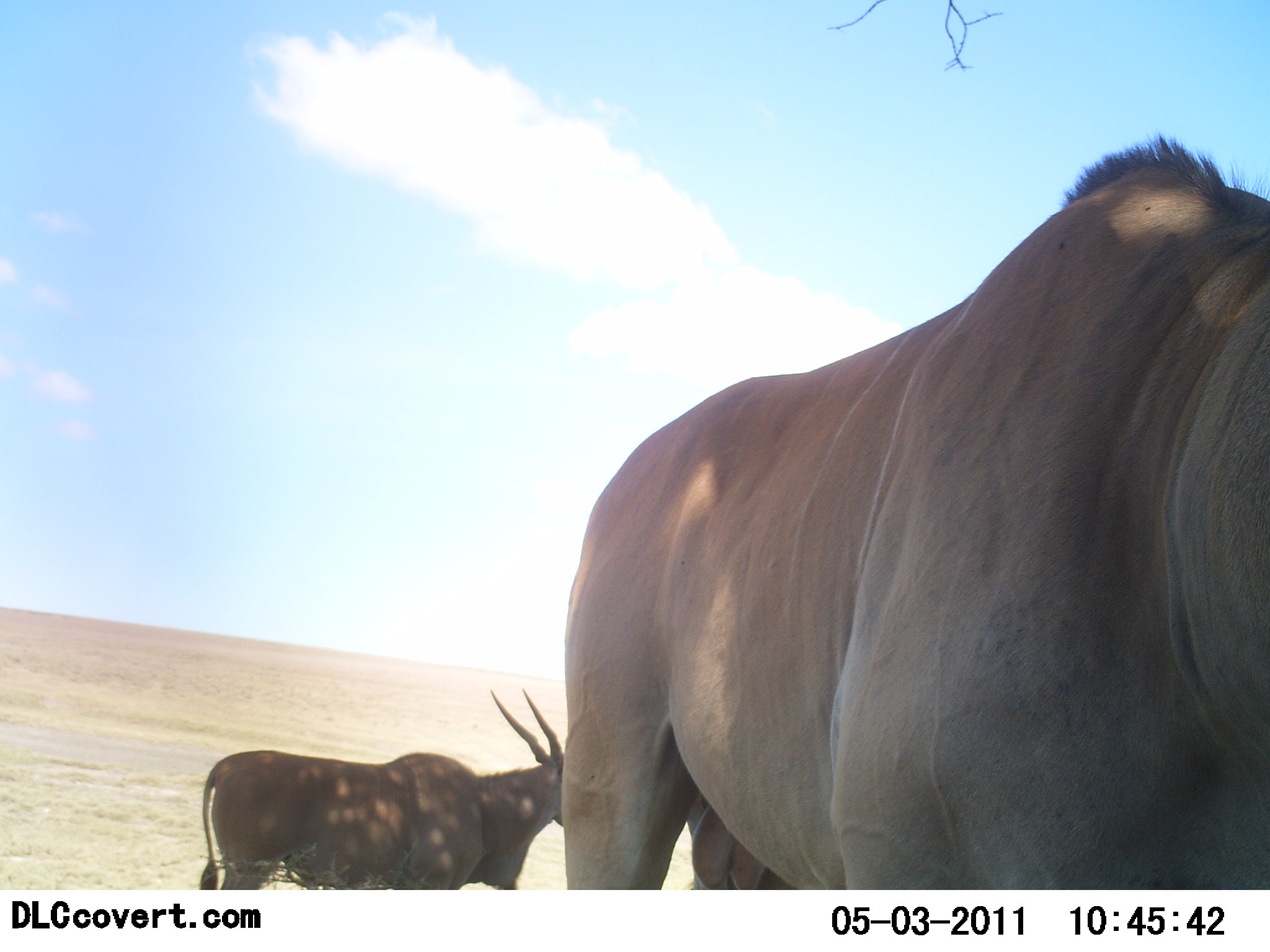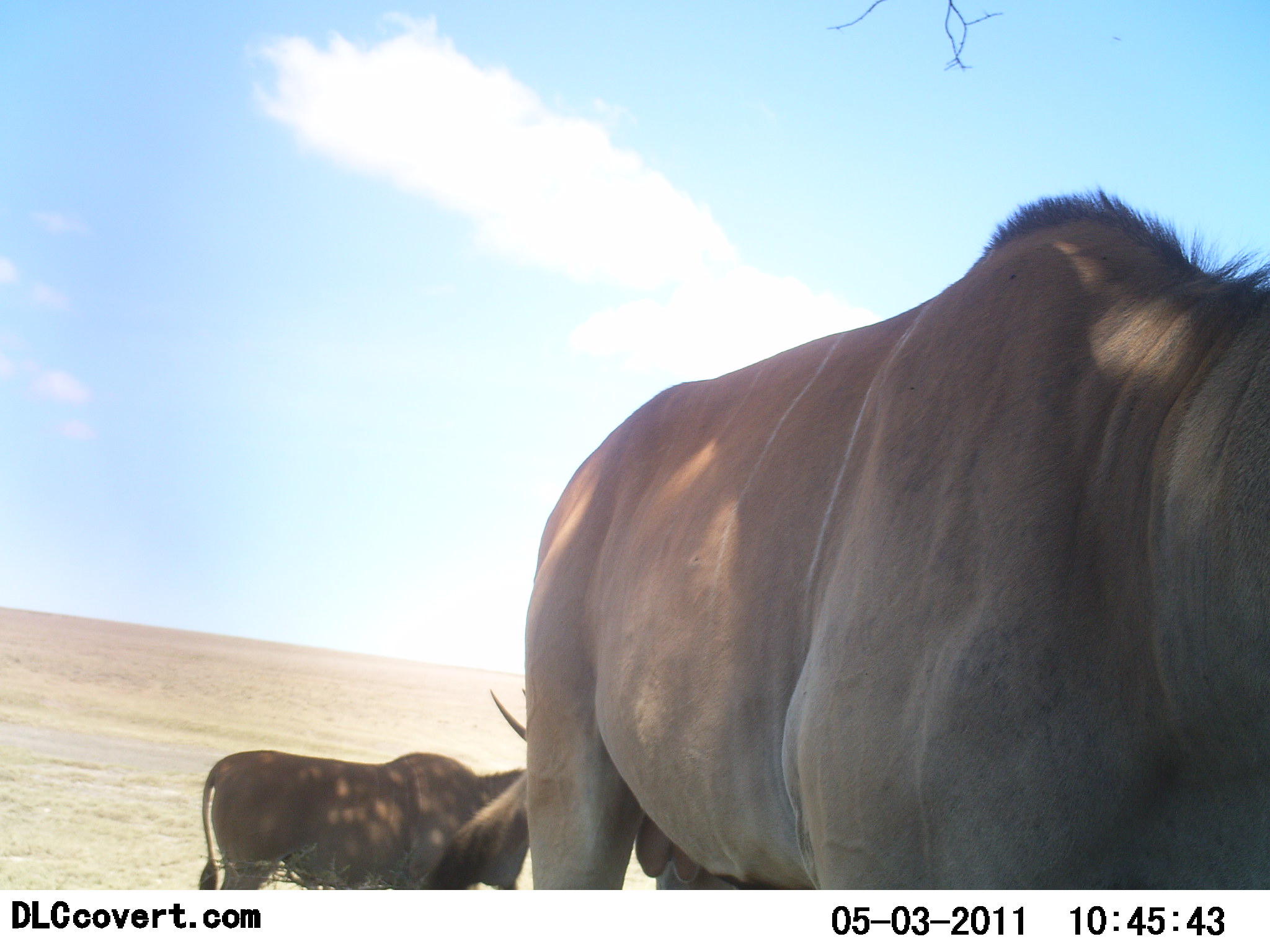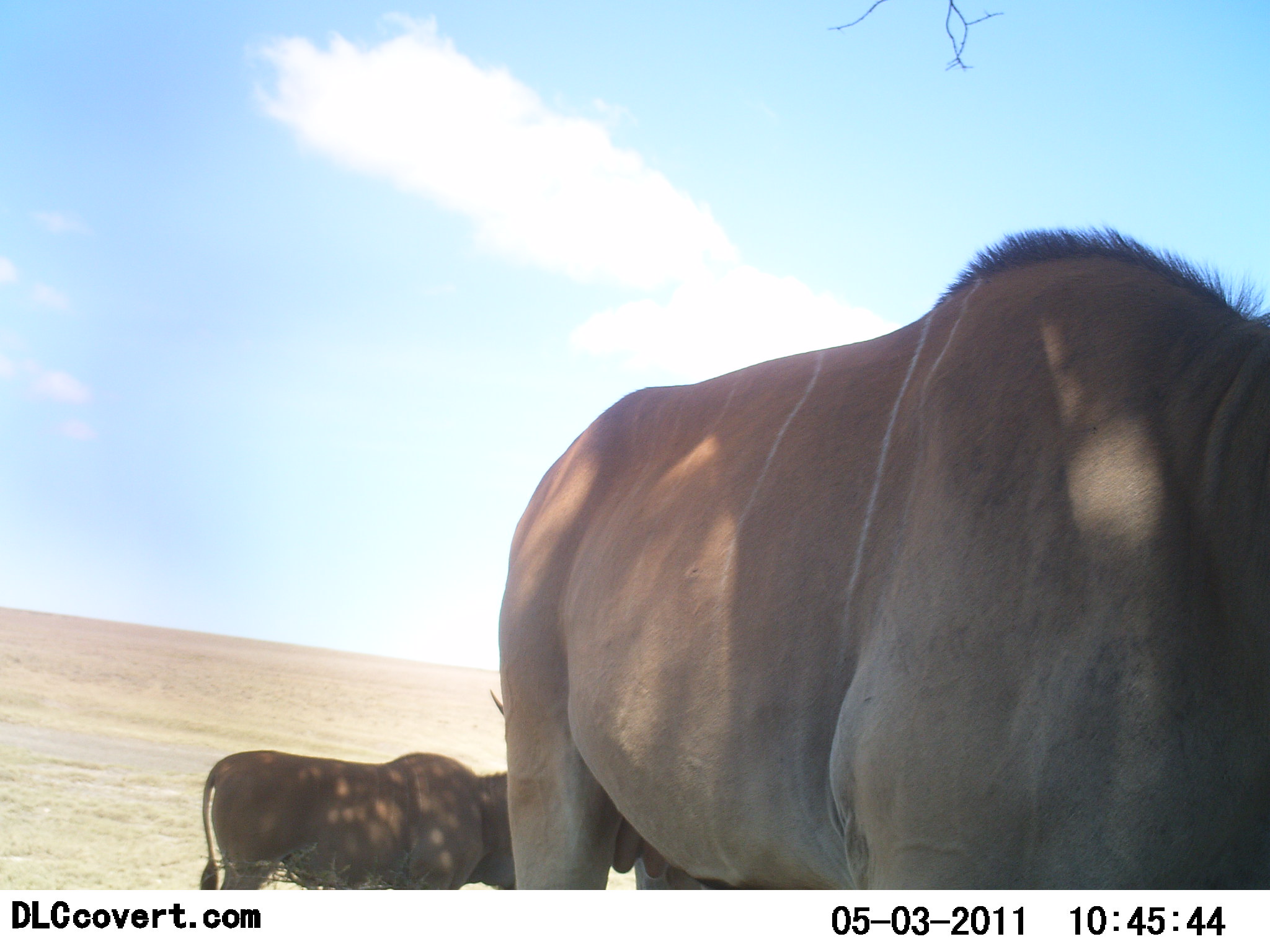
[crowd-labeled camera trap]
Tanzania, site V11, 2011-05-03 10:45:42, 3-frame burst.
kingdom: Animalia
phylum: Chordata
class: Mammalia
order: Artiodactyla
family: Bovidae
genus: Tragelaphus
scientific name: Tragelaphus oryx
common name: eland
Eland (Tragelaphus oryx), count 2. Behavior (volunteer vote fractions): standing 100%, resting 0%, moving 8%, interacting 0%. Young present (vote fraction): 0%. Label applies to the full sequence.